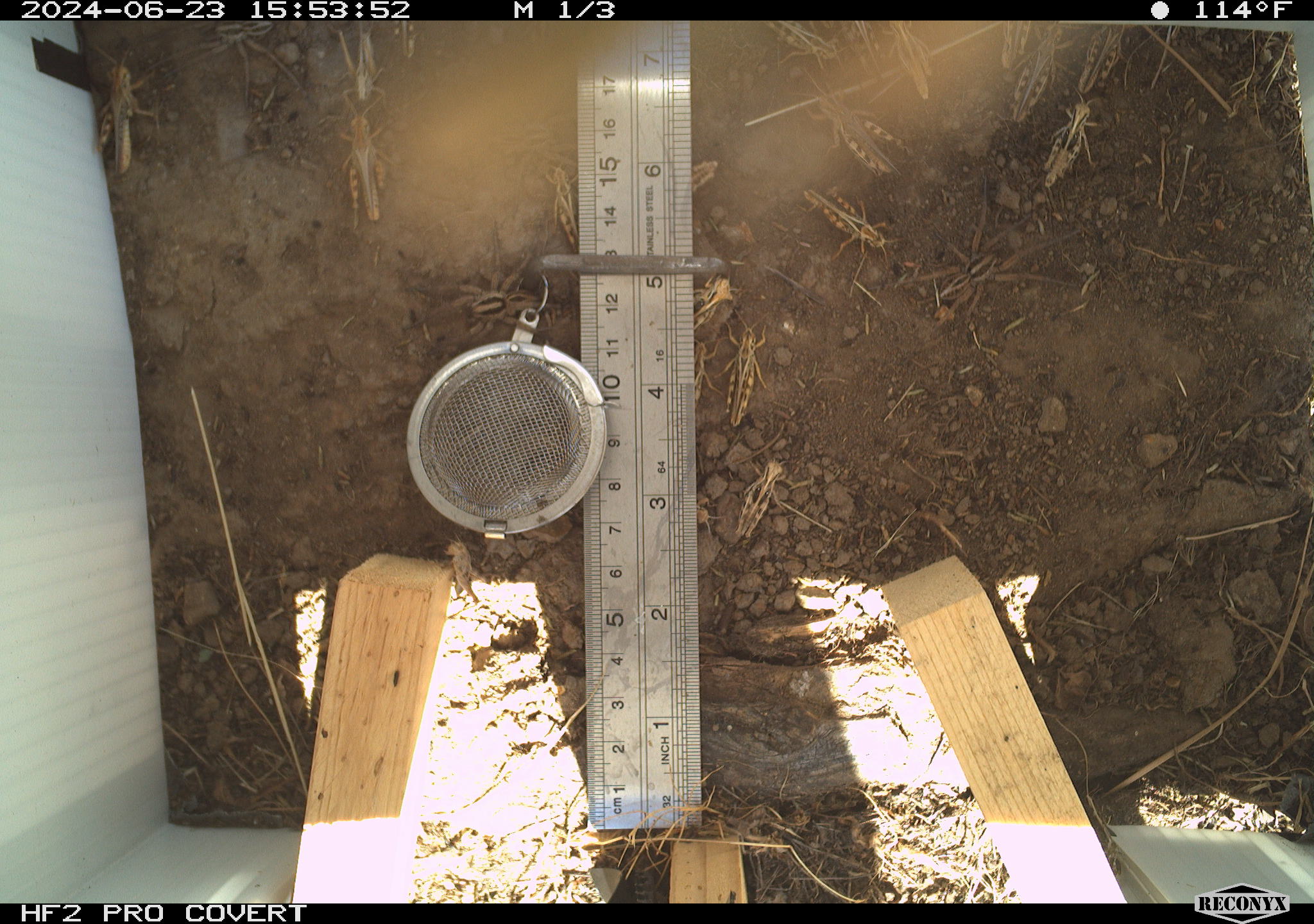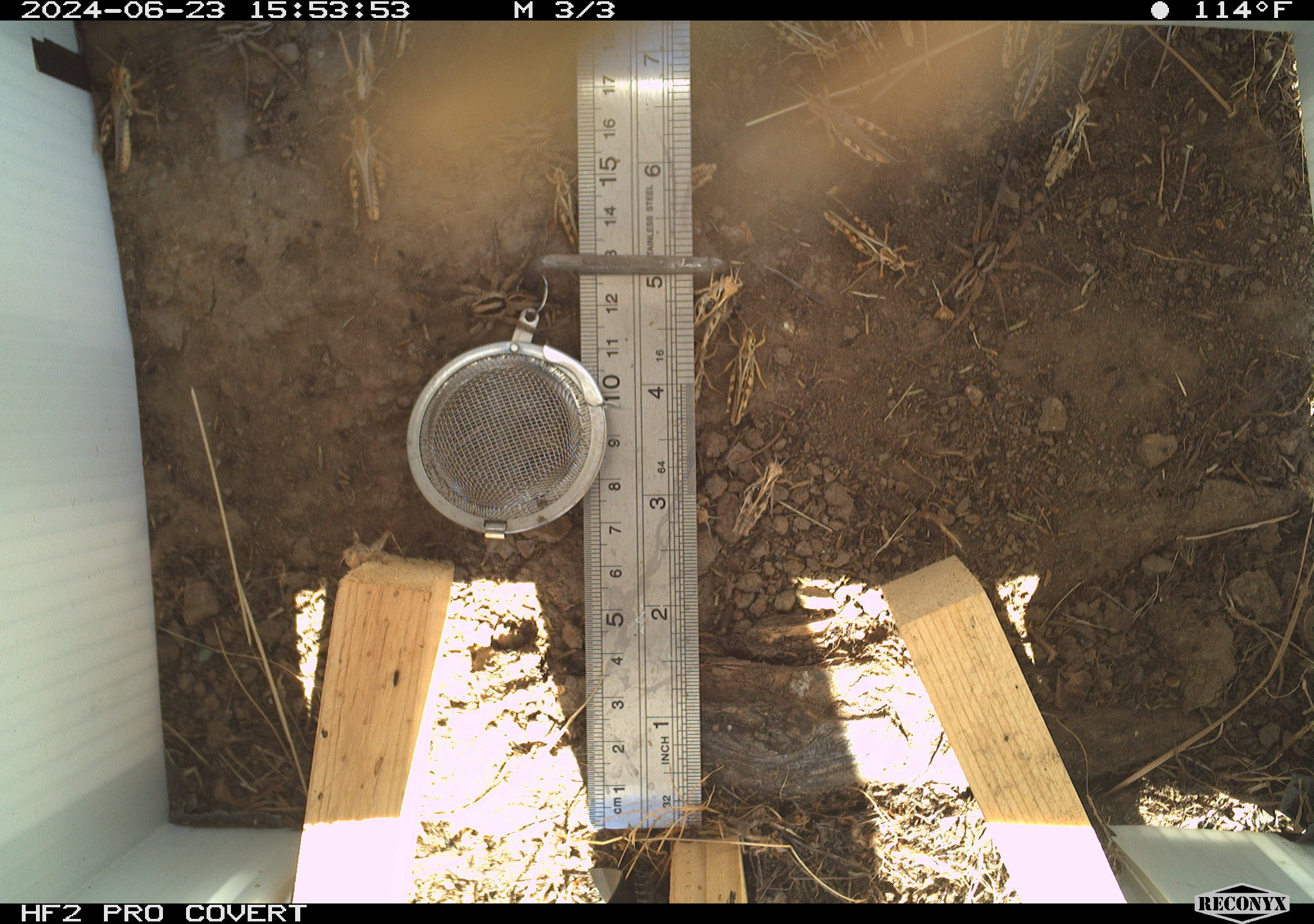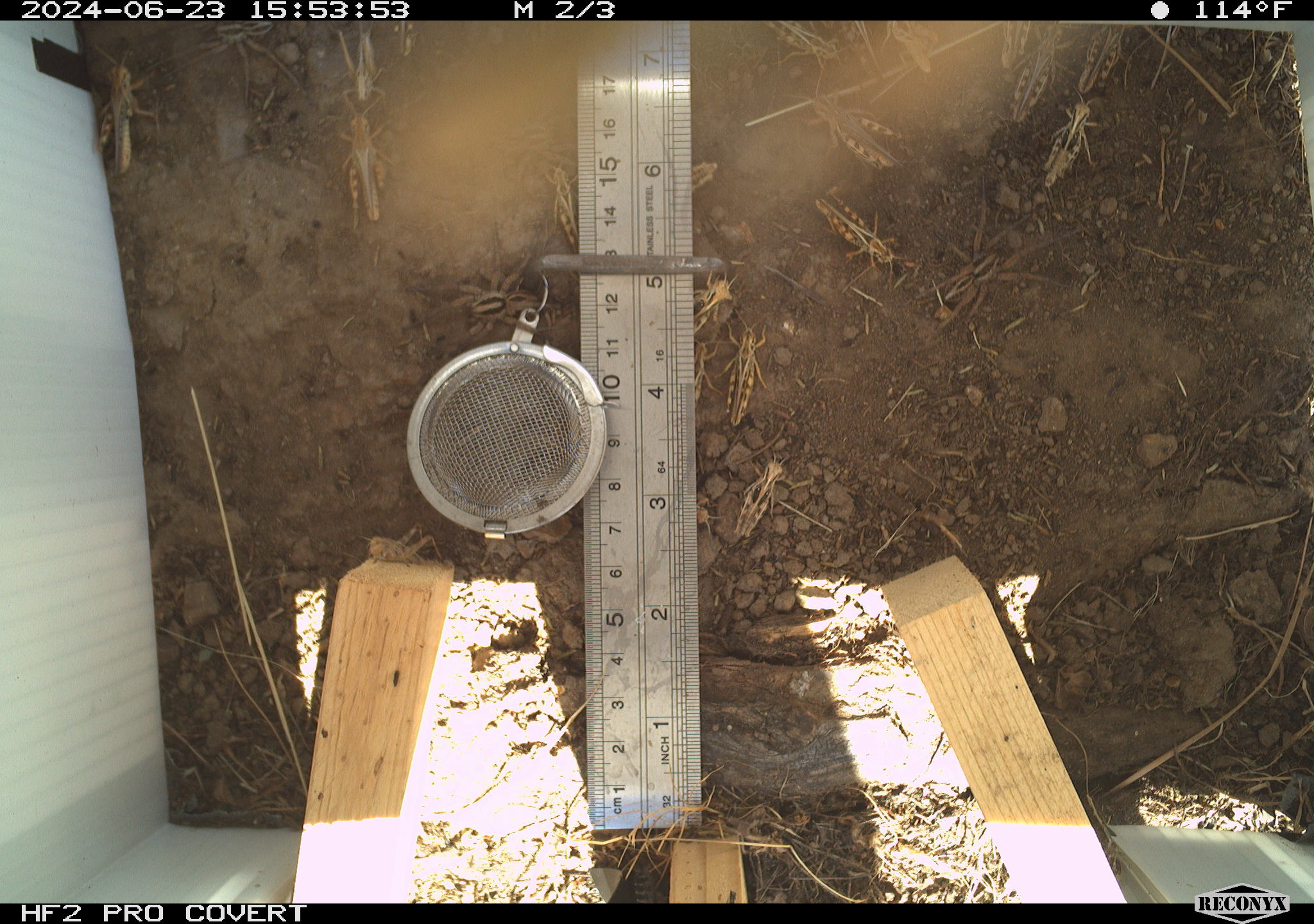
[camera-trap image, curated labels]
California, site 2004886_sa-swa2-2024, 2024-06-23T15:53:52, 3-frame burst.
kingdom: Animalia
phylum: Arthropoda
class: Insecta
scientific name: Insecta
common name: insect